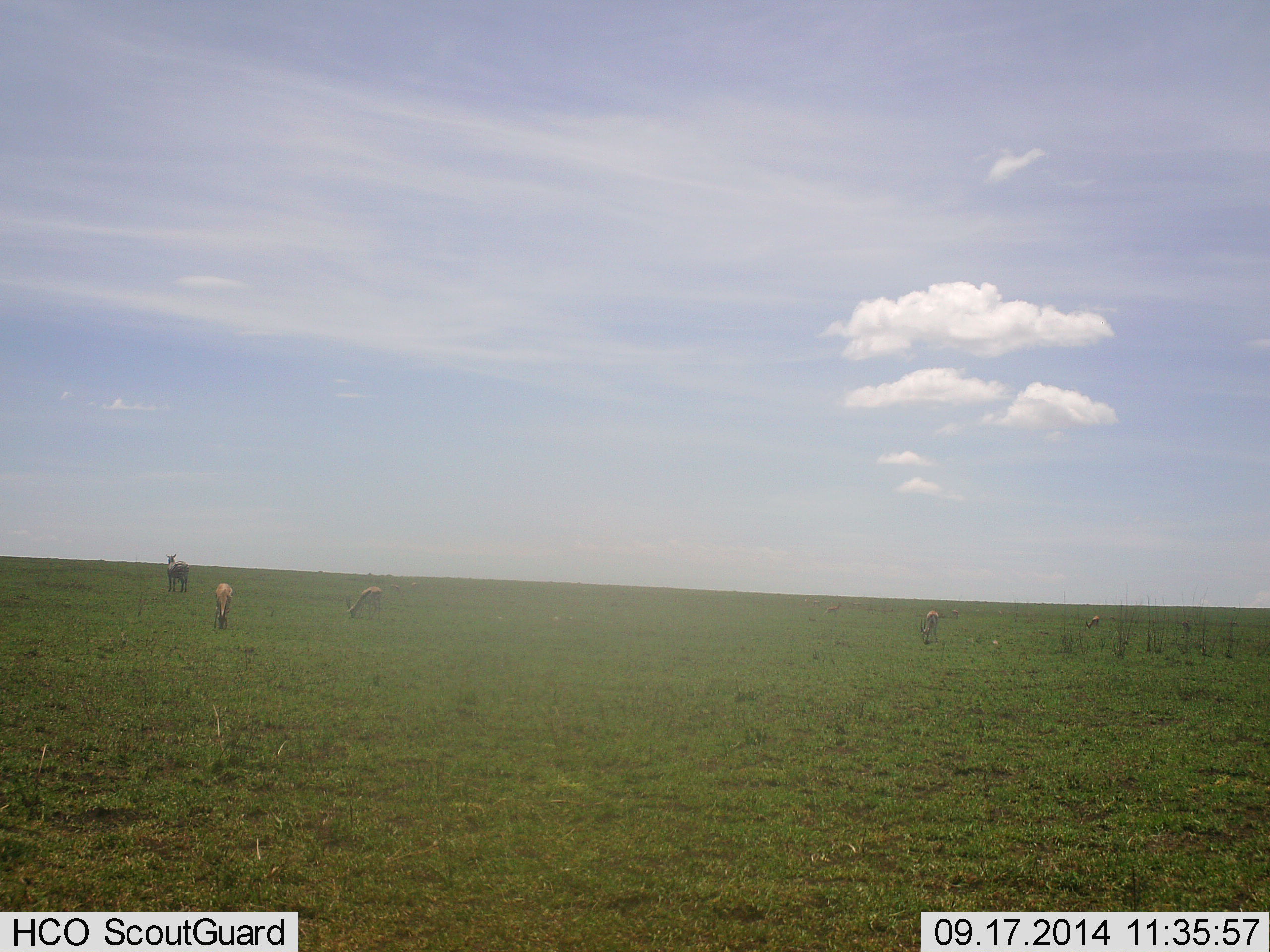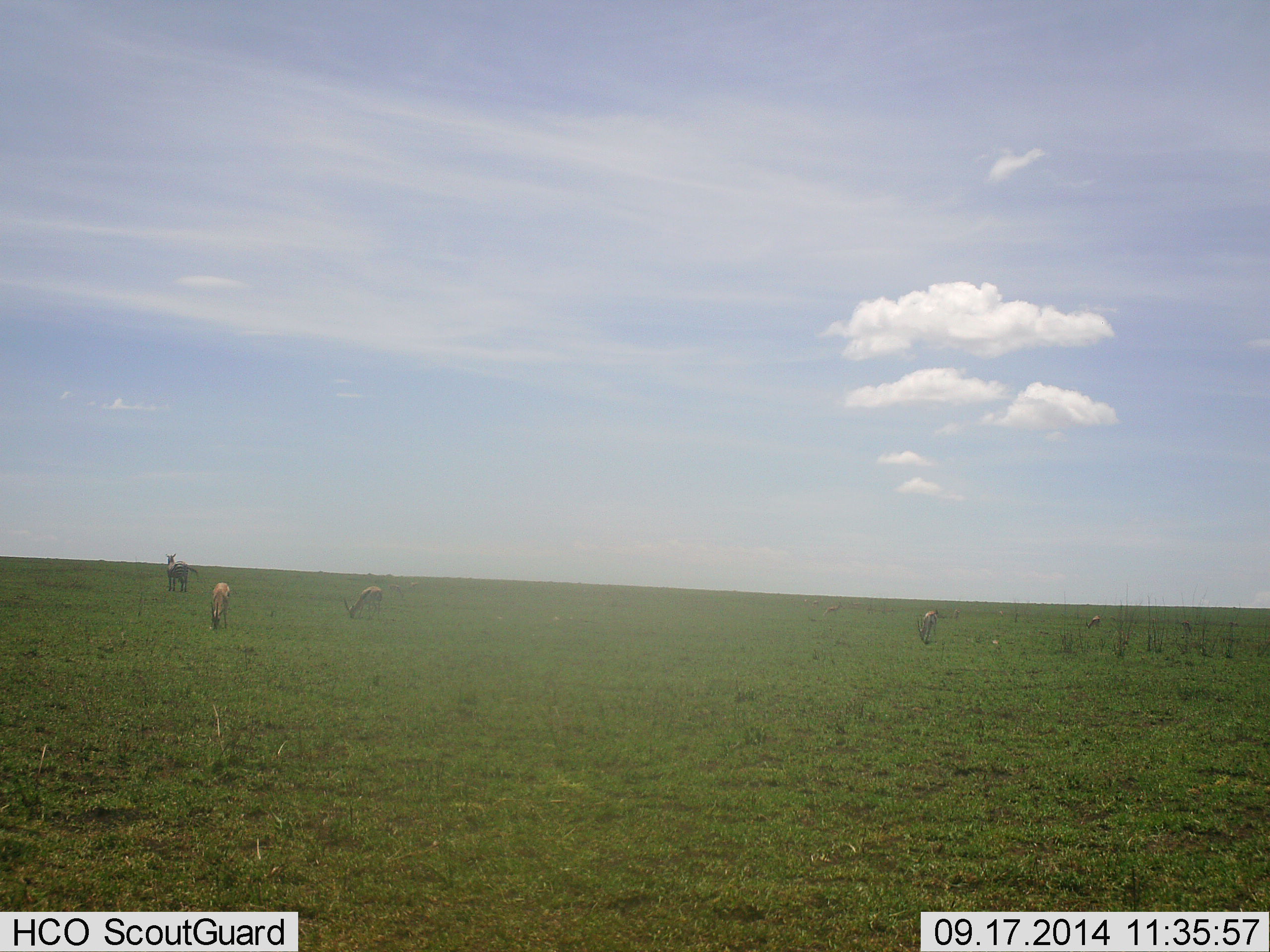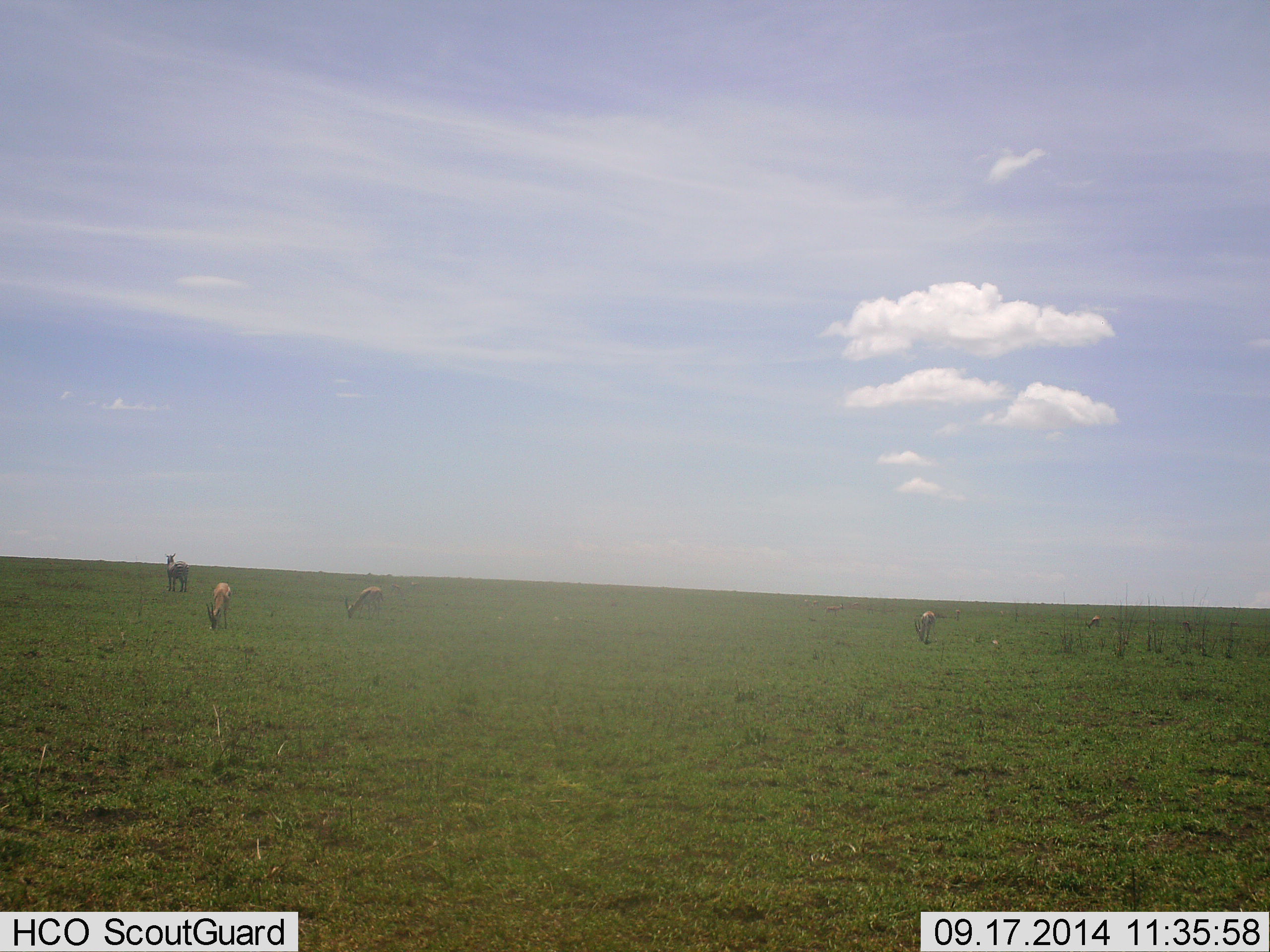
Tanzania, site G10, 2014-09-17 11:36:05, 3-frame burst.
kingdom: Animalia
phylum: Chordata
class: Mammalia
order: Artiodactyla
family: Bovidae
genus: Eudorcas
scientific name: Eudorcas thomsonii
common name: thomson's gazelle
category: gazellethomsons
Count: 4.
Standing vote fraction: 47%.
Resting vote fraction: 0%.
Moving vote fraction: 0%.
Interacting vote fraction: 0%.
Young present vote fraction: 0%.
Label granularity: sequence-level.